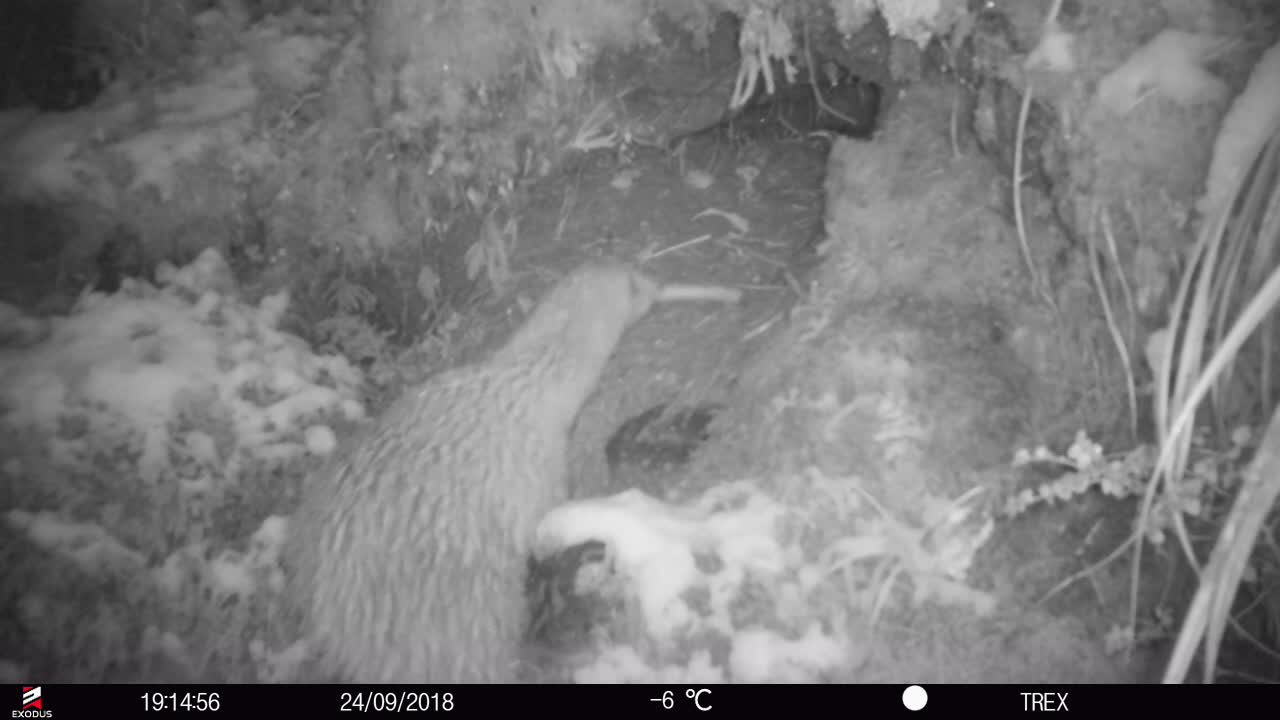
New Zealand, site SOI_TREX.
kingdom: Animalia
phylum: Chordata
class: Aves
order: Apterygiformes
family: Apterygidae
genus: Apteryx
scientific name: Apteryx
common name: kiwi